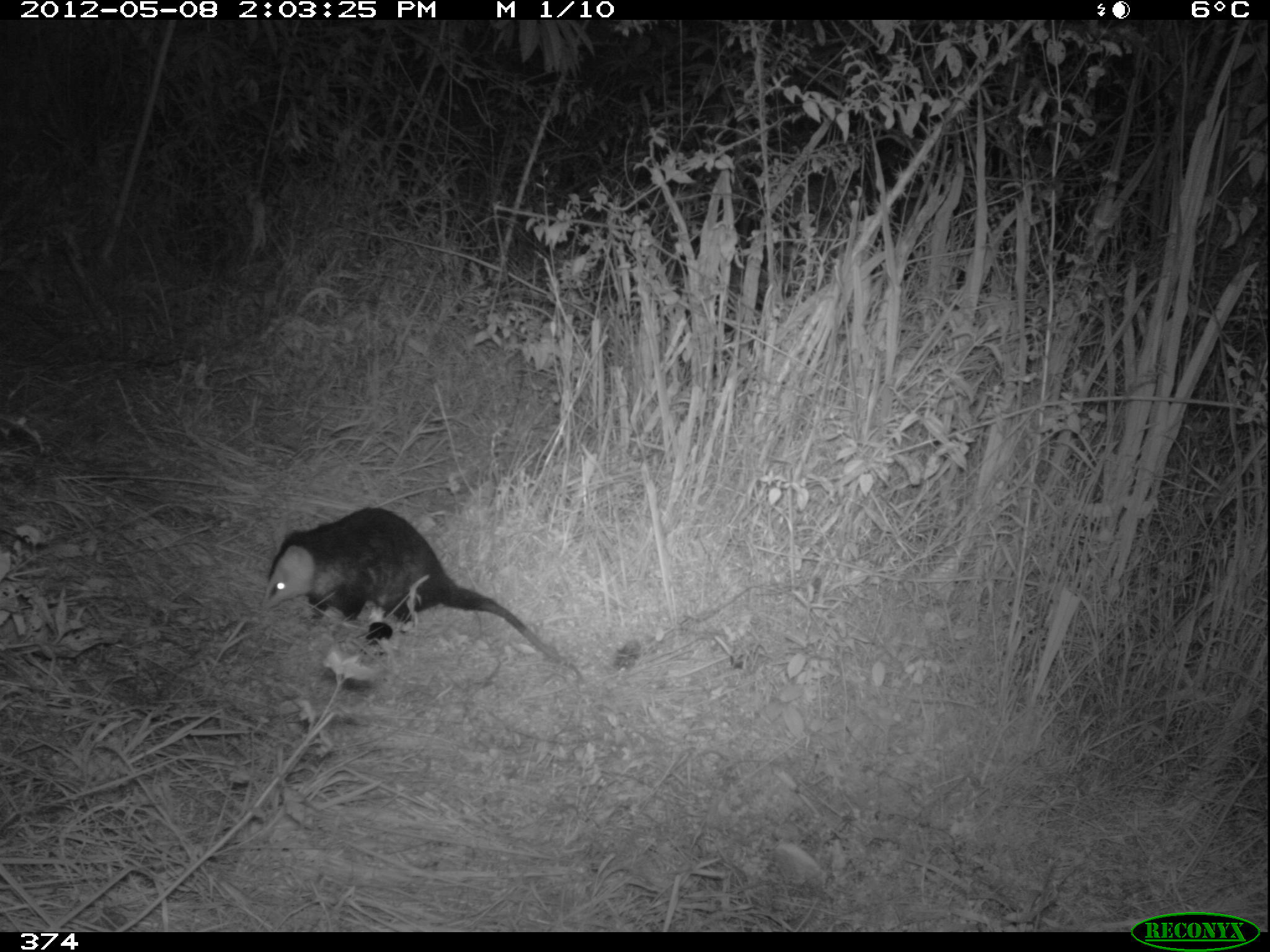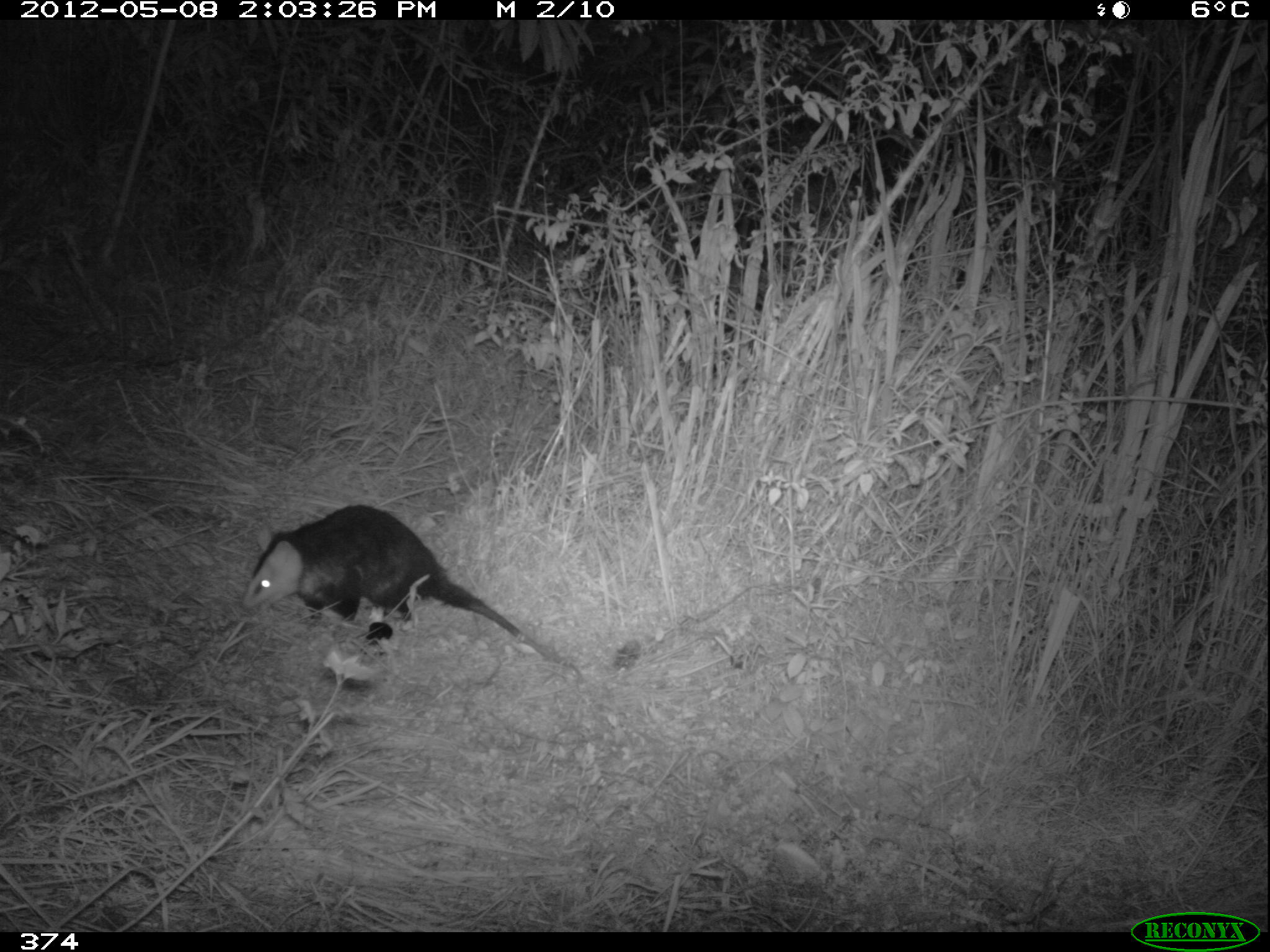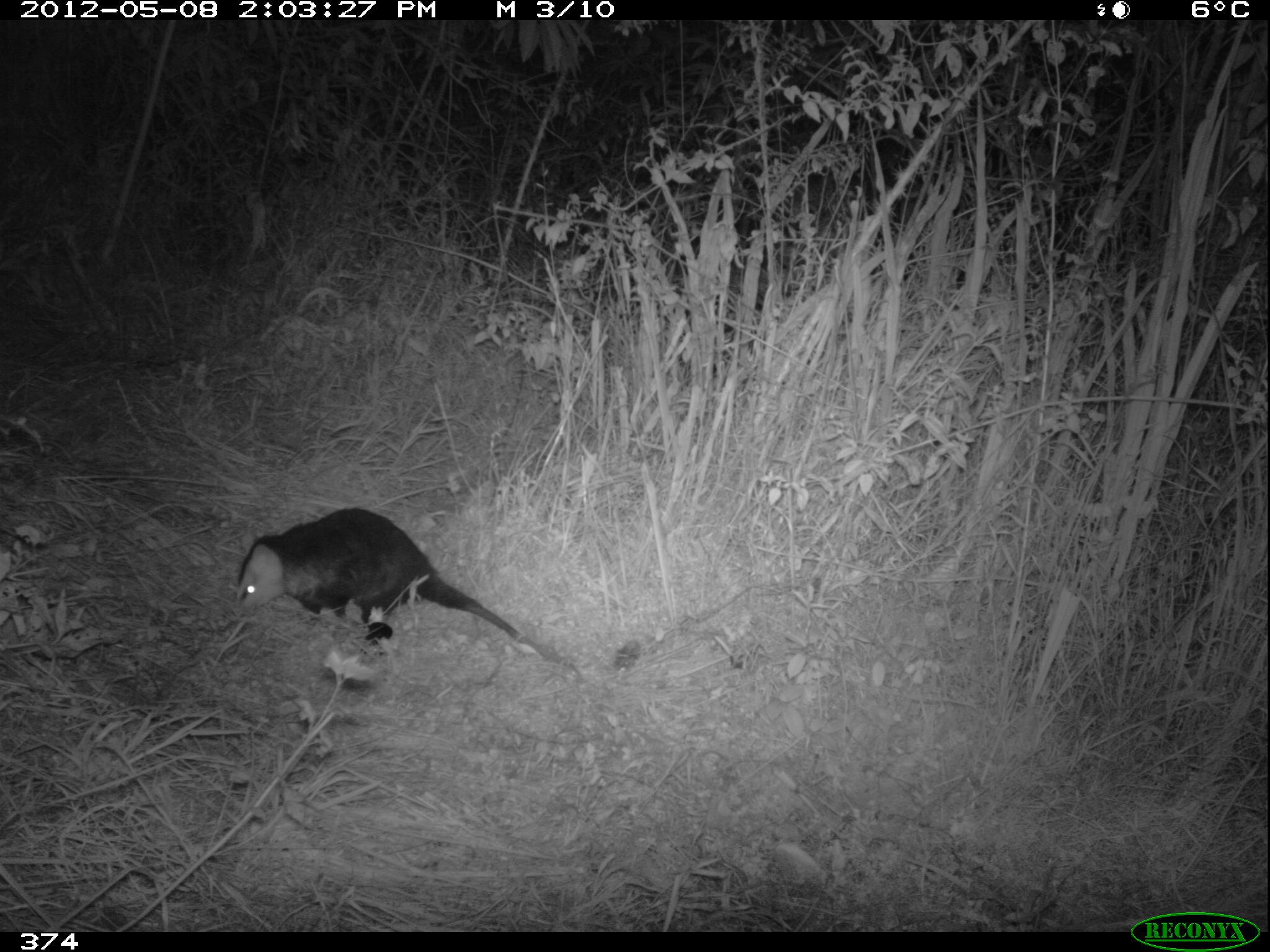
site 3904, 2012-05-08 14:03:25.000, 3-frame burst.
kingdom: Animalia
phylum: Chordata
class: Mammalia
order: Didelphimorphia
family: Didelphidae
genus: Didelphis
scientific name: Didelphis pernigra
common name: andean white-eared opossum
Didelphis pernigra (andean white-eared opossum).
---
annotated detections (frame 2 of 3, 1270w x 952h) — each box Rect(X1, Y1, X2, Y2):
didelphis pernigra: Rect(234, 502, 594, 686)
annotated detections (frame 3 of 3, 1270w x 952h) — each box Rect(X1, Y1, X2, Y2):
didelphis pernigra: Rect(229, 504, 588, 685)